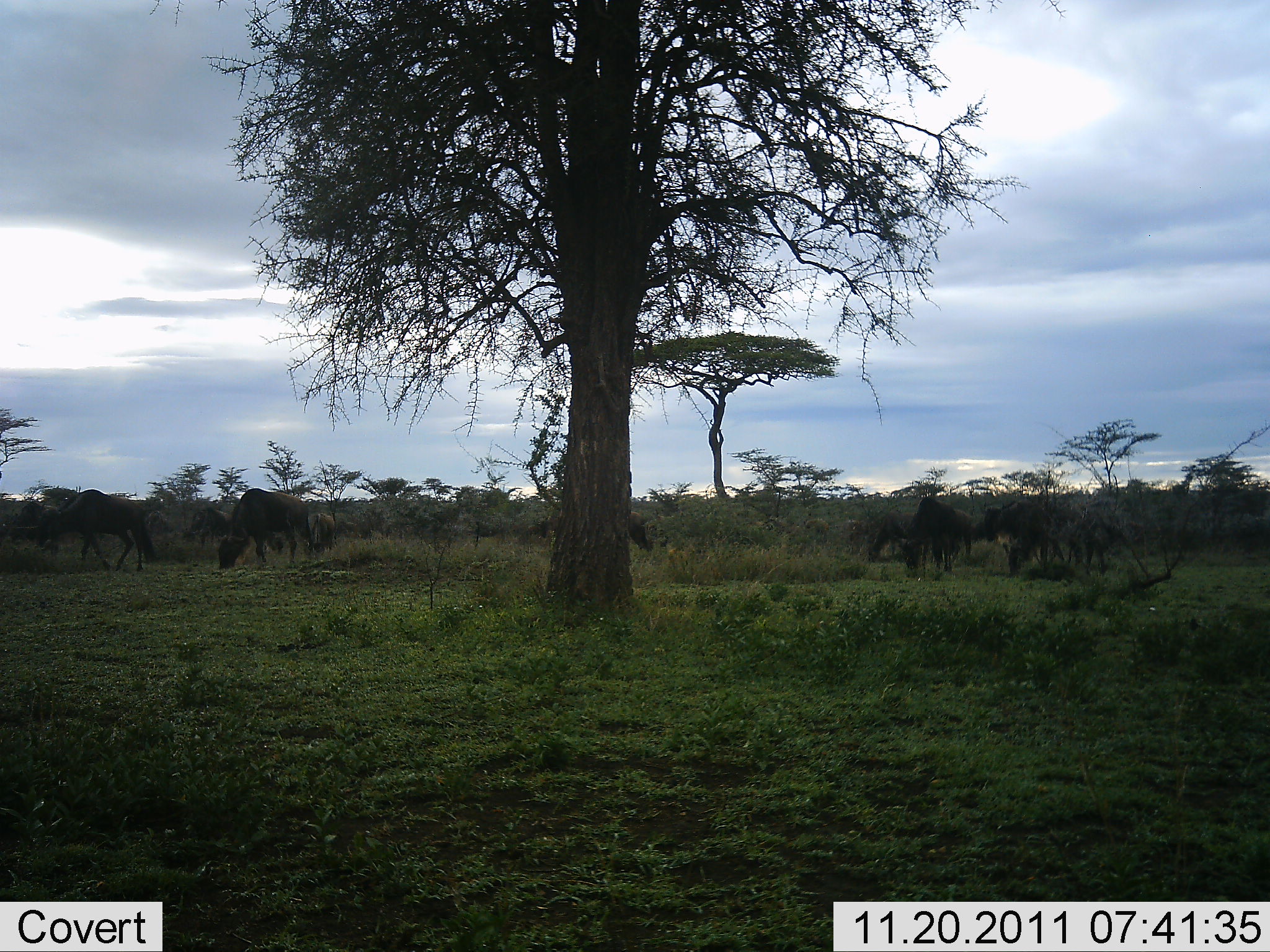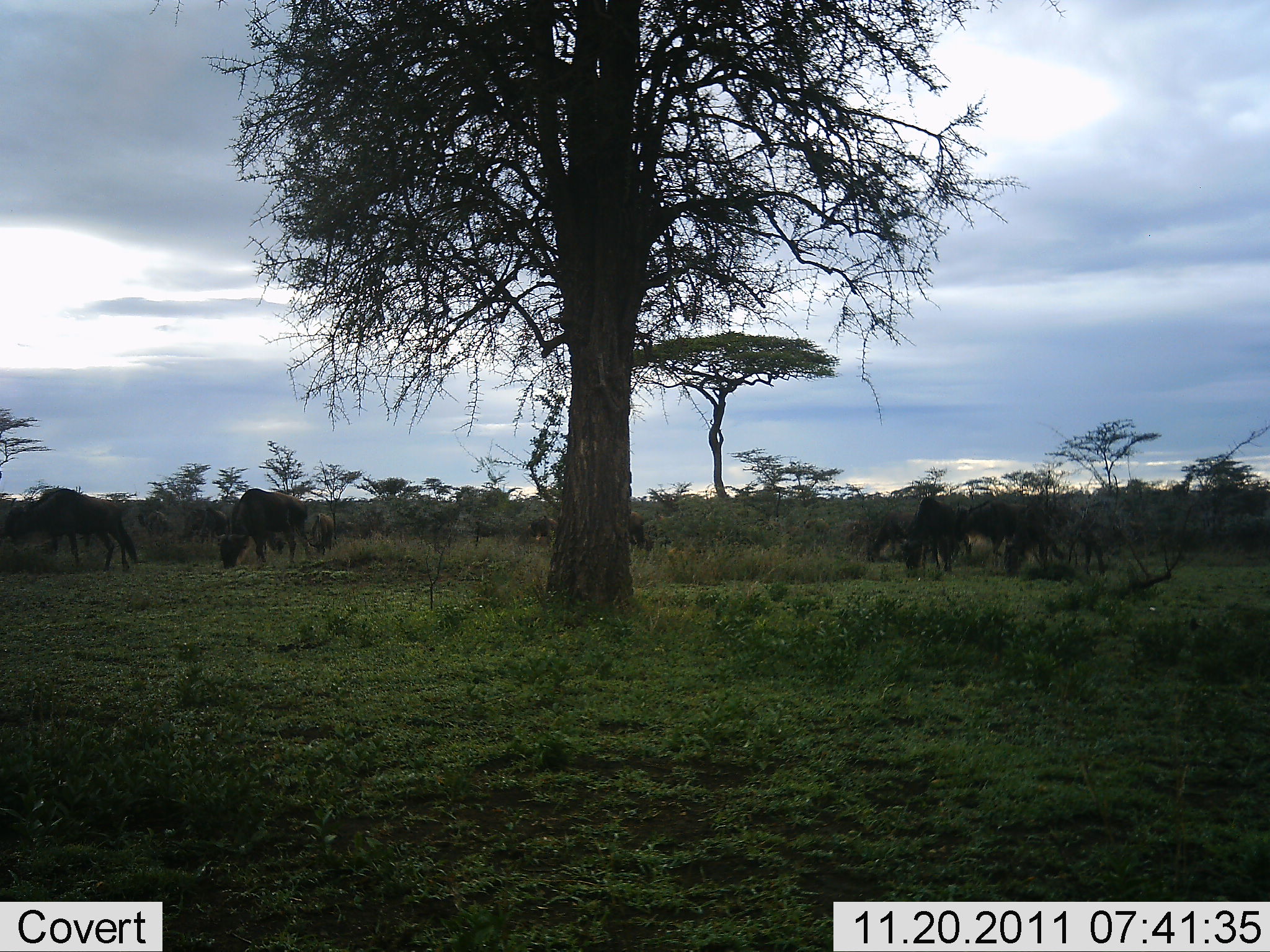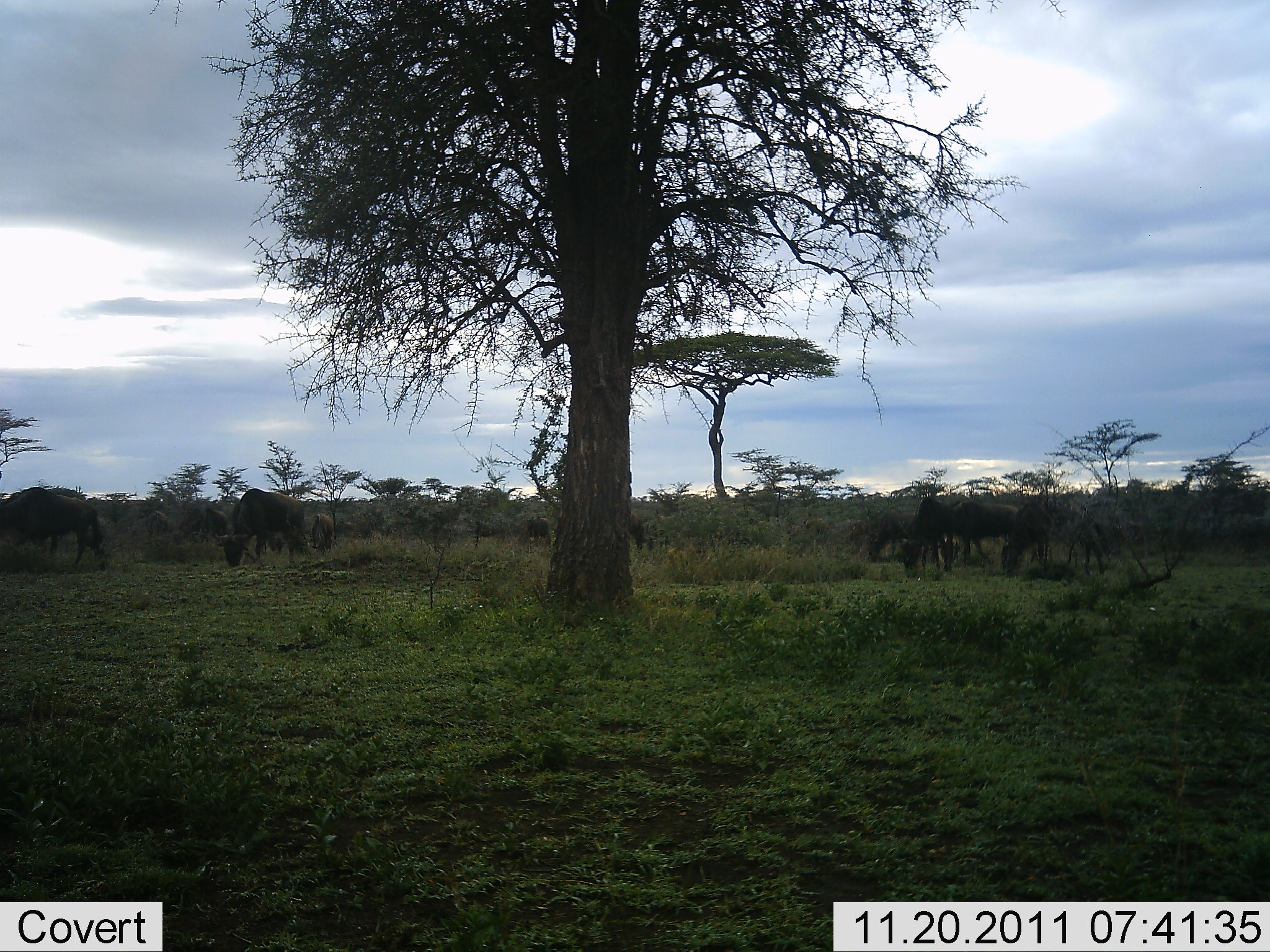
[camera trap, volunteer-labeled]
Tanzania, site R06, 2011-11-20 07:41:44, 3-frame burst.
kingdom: Animalia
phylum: Chordata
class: Mammalia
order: Artiodactyla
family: Bovidae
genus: Connochaetes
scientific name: Connochaetes taurinus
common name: blue wildebeest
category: wildebeest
Wildebeest (blue wildebeest) (Connochaetes taurinus), count 8. Behavior (volunteer vote fractions): standing 36%, resting 0%, moving 36%, interacting 0%. Young present (vote fraction): 0%. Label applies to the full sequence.